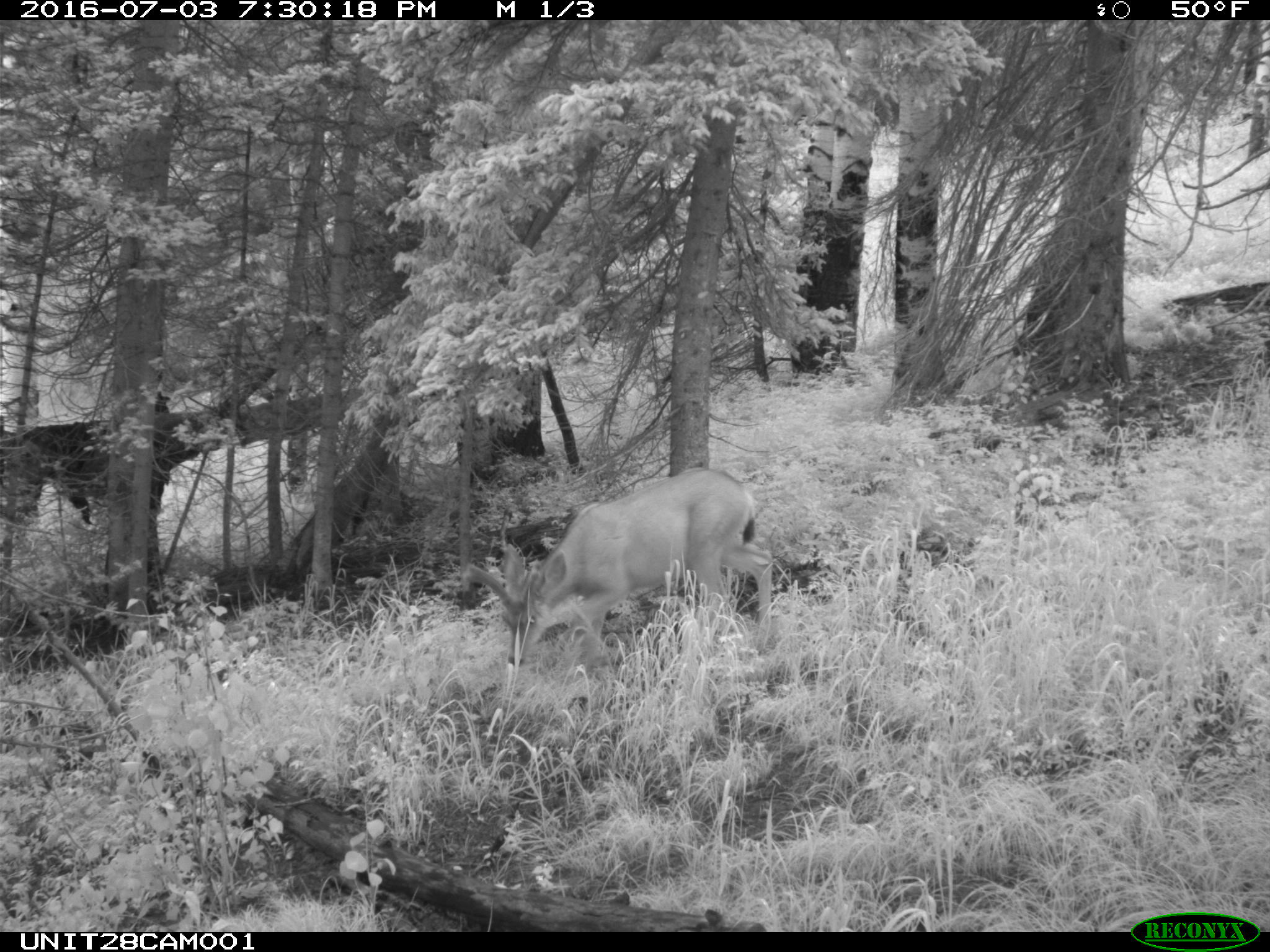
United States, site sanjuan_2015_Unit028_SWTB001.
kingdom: Animalia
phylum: Chordata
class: Mammalia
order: Artiodactyla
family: Cervidae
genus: Odocoileus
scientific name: Odocoileus hemionus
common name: mule deer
Odocoileus hemionus (mule deer).